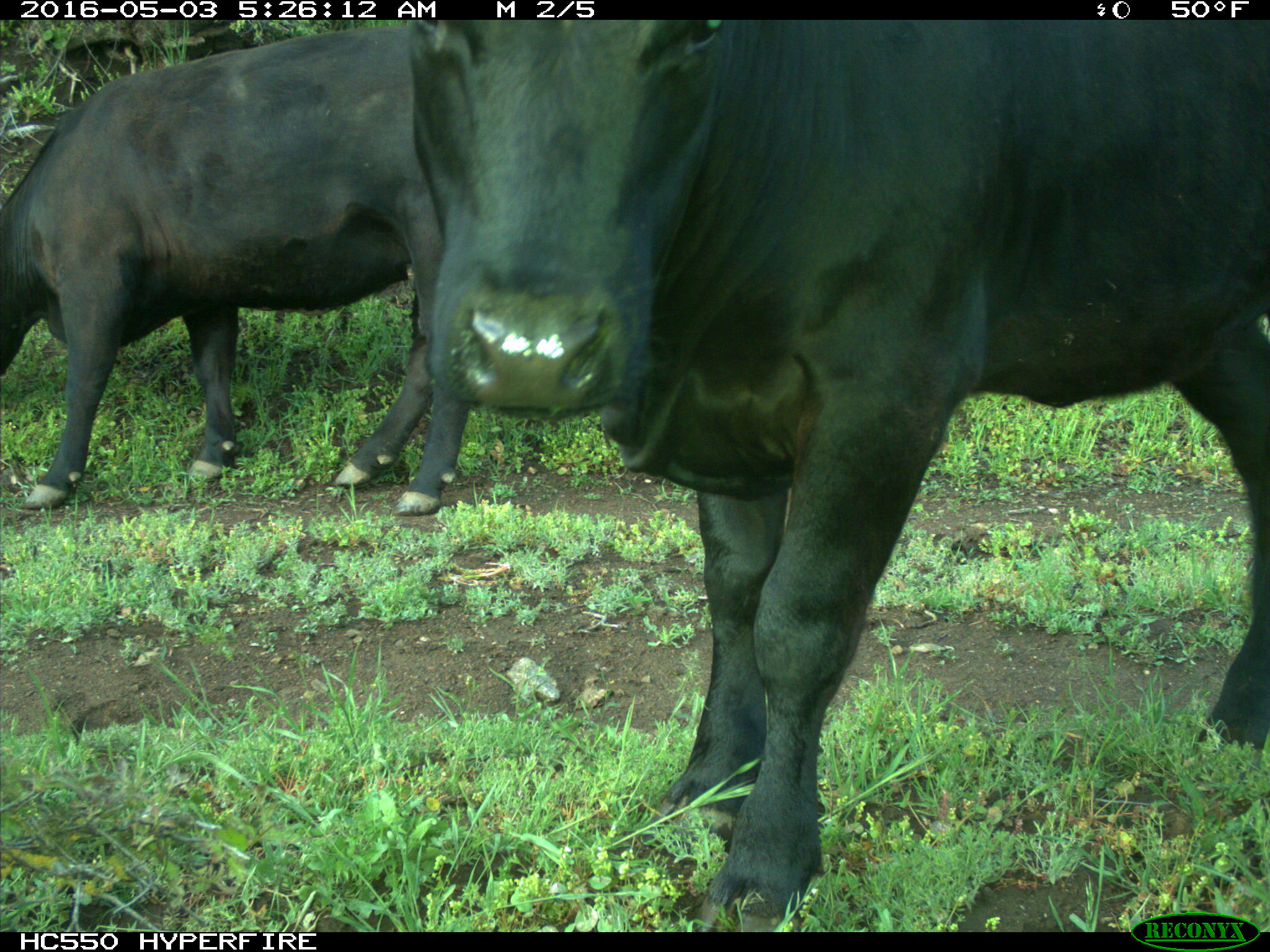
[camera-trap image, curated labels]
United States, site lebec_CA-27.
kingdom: Animalia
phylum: Chordata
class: Mammalia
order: Artiodactyla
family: Bovidae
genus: Bos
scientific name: Bos taurus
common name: domestic cow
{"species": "Bos taurus (domestic cow)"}